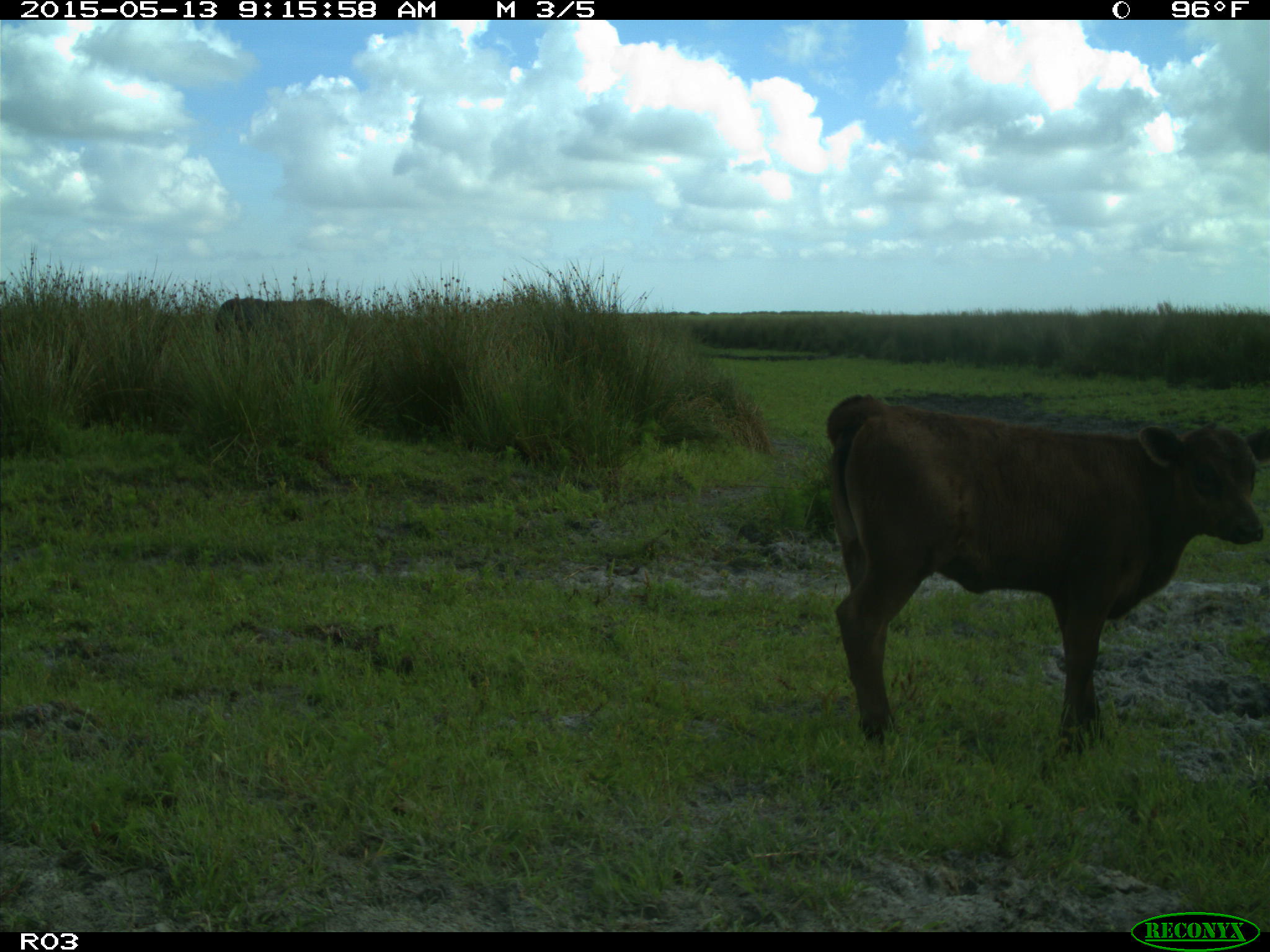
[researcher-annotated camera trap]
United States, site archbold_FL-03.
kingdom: Animalia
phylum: Chordata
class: Mammalia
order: Artiodactyla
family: Bovidae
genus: Bos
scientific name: Bos taurus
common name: domestic cow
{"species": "Bos taurus (domestic cow)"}